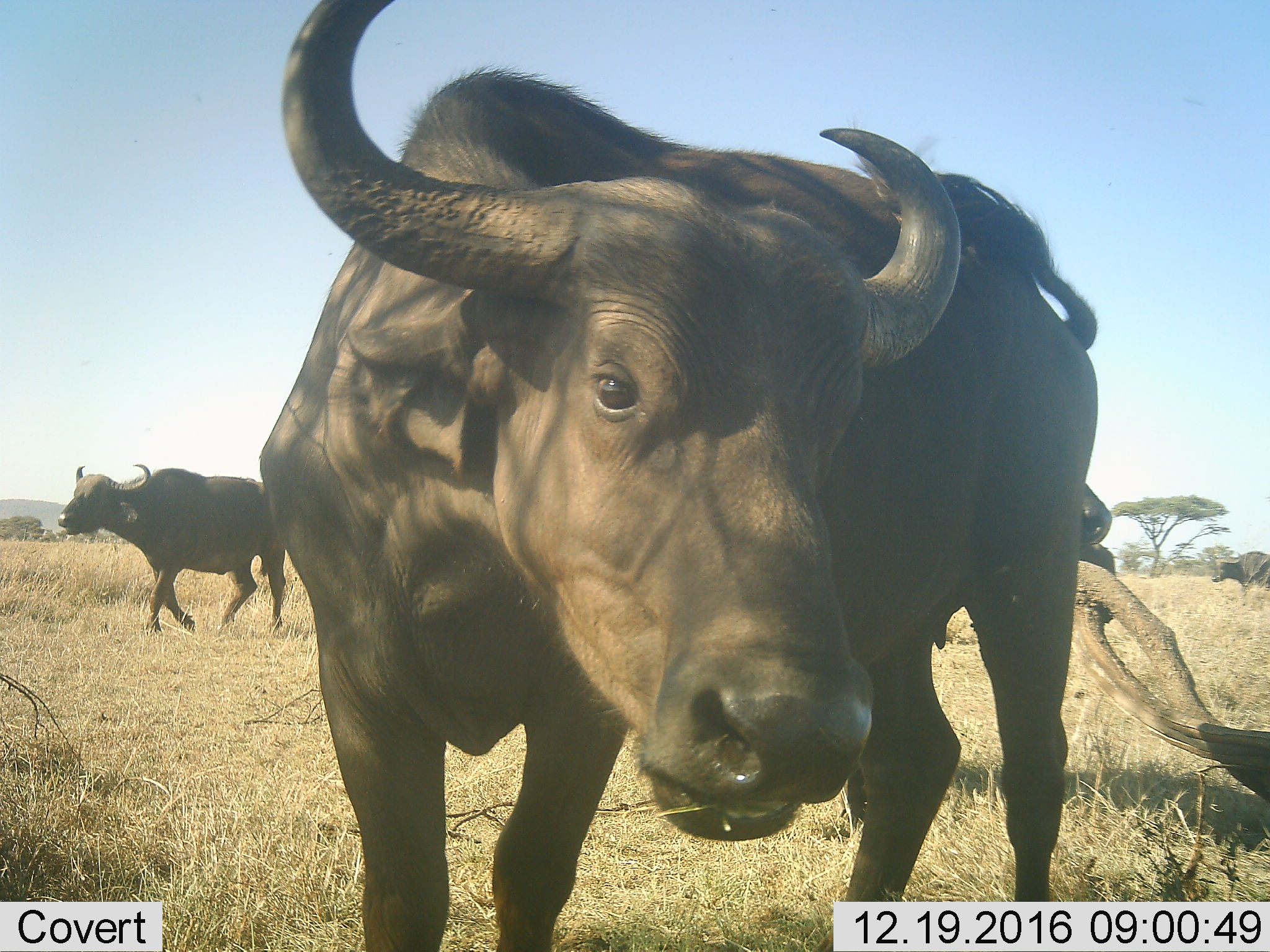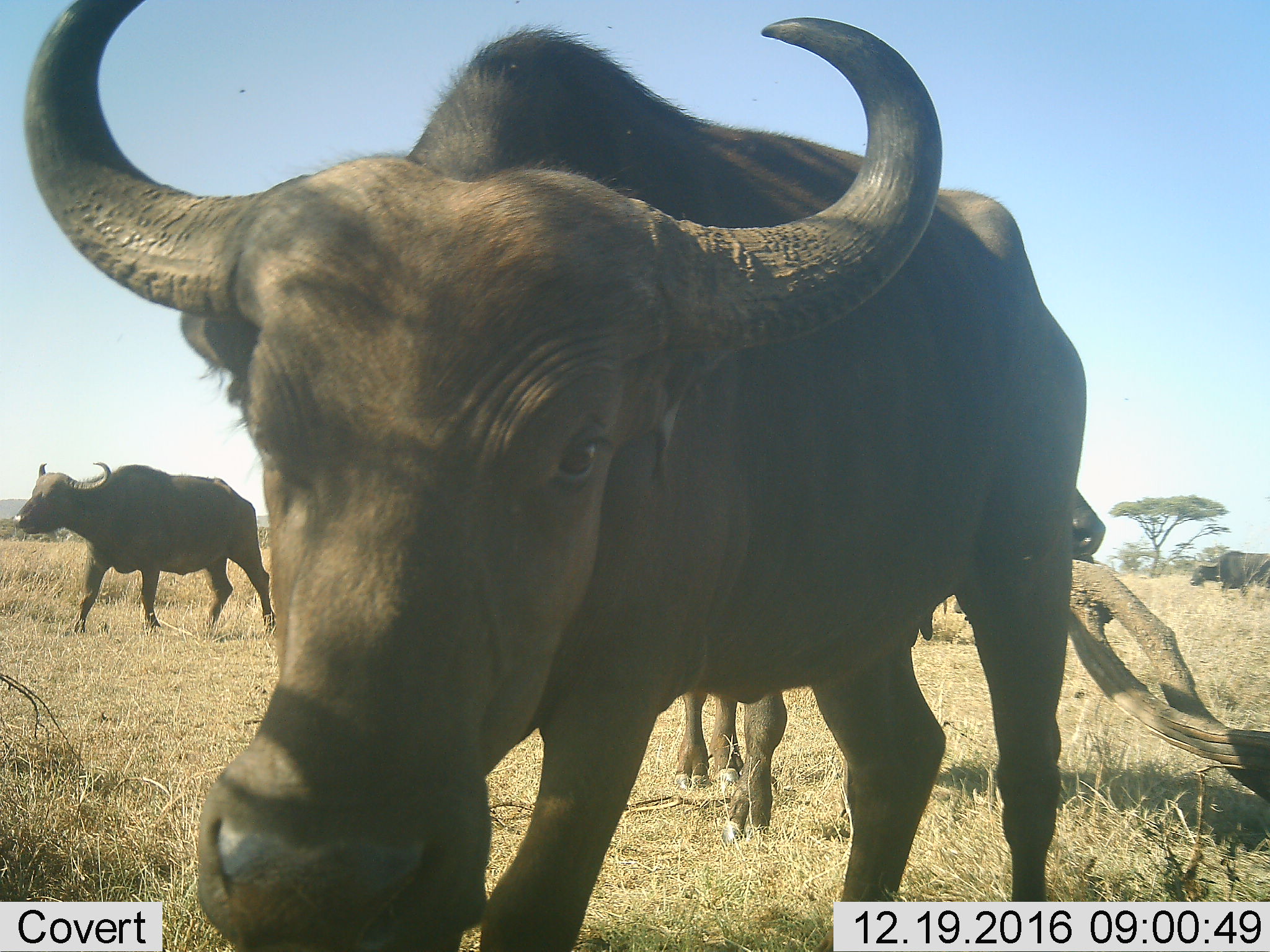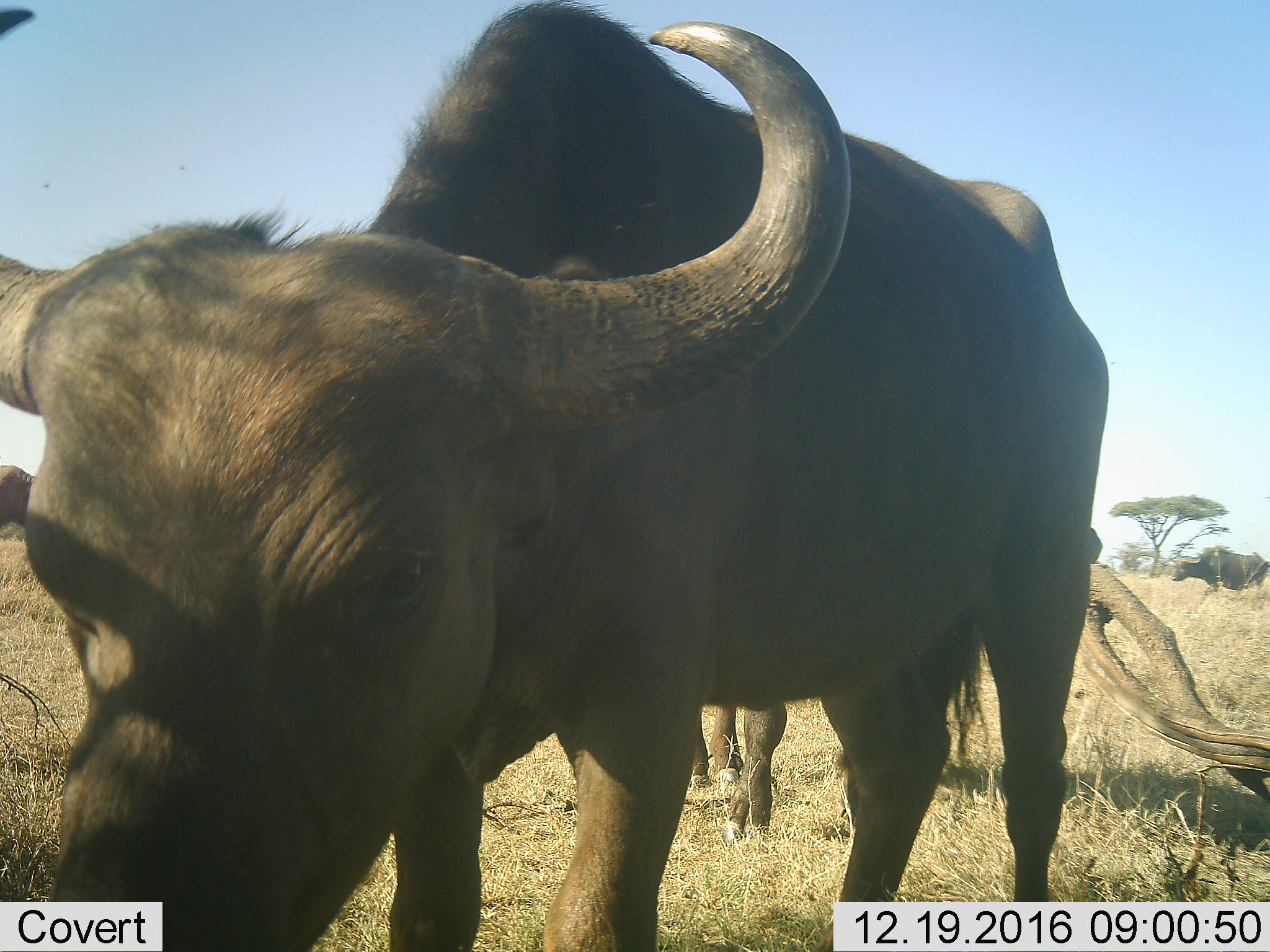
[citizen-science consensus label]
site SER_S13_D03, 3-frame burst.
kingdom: Animalia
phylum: Chordata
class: Mammalia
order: Artiodactyla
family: Bovidae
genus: Syncerus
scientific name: Syncerus caffer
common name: african buffalo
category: buffalo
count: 4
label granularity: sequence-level